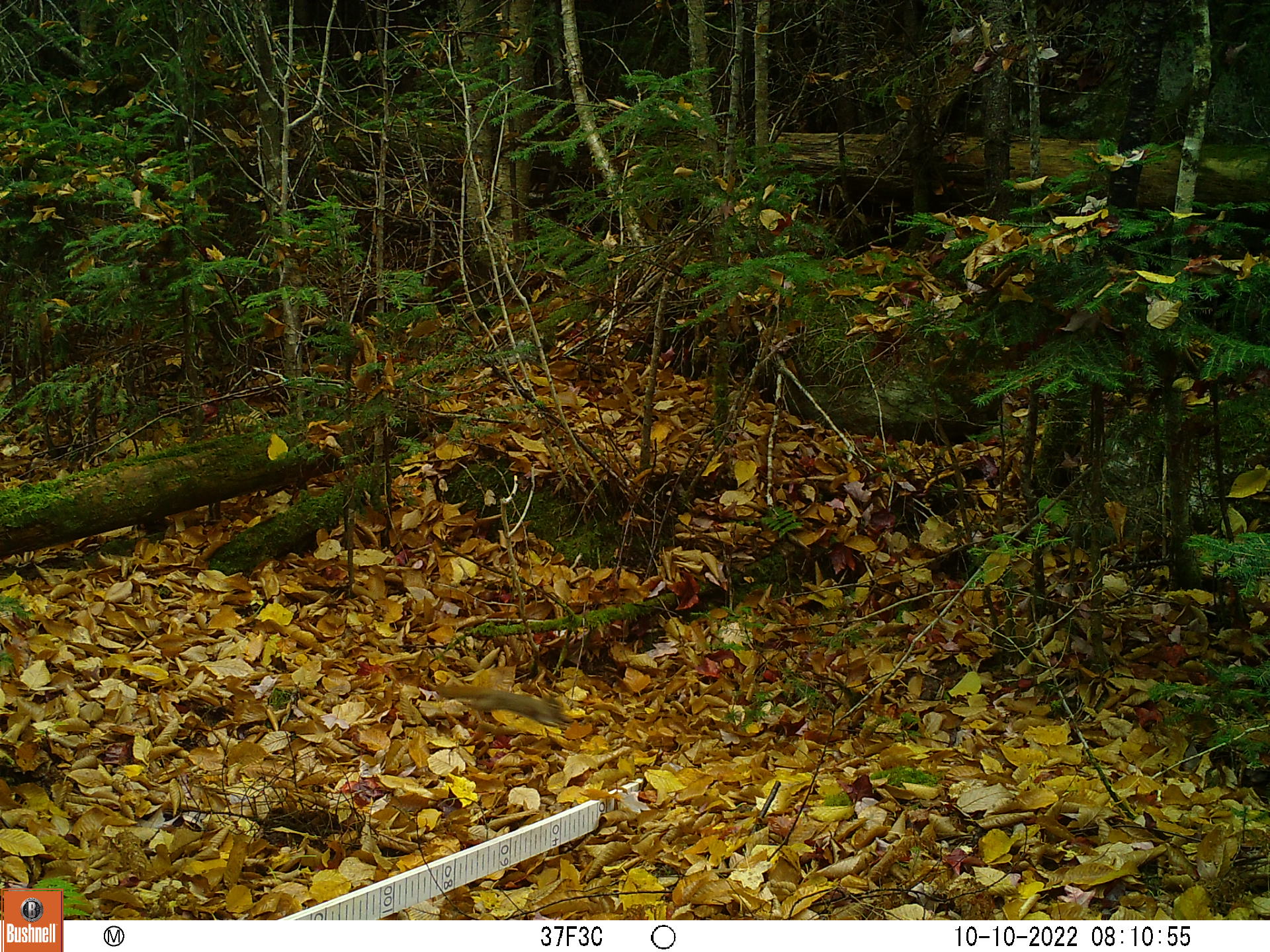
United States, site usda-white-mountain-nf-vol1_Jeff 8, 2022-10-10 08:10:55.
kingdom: Animalia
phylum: Chordata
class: Mammalia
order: Rodentia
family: Sciuridae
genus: Tamiasciurus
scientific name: Tamiasciurus hudsonicus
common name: red squirrel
Red squirrel (Tamiasciurus hudsonicus).